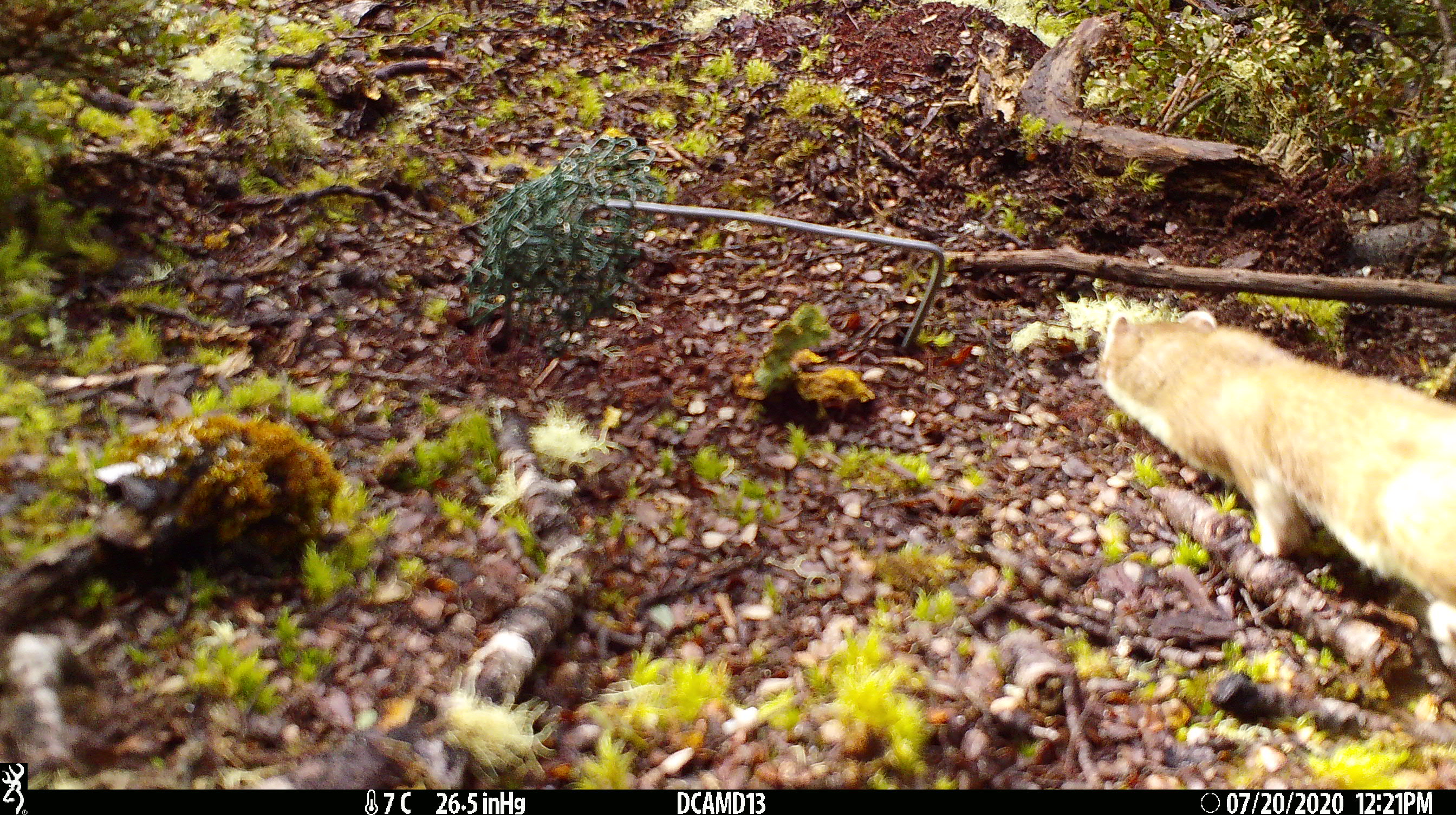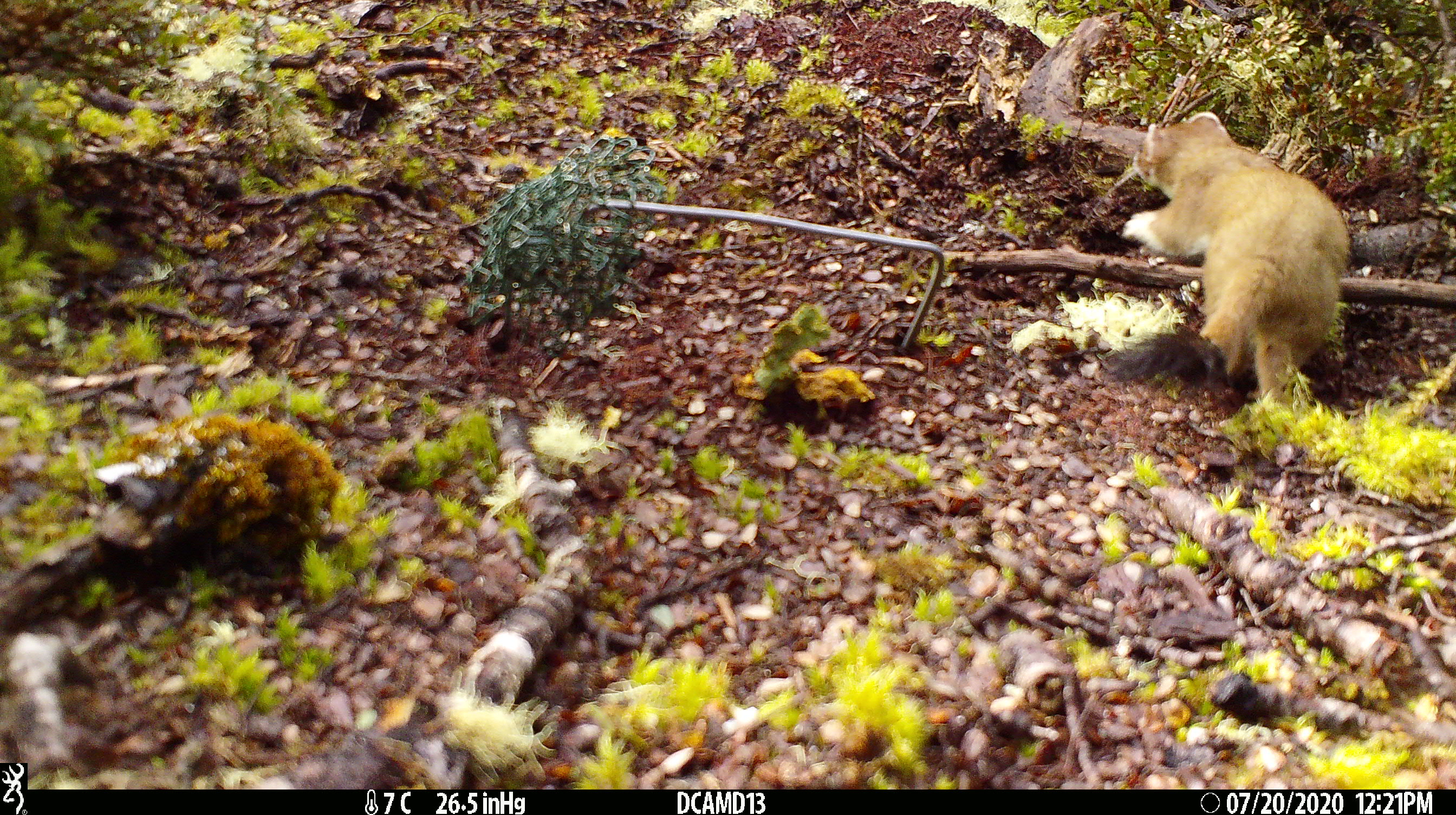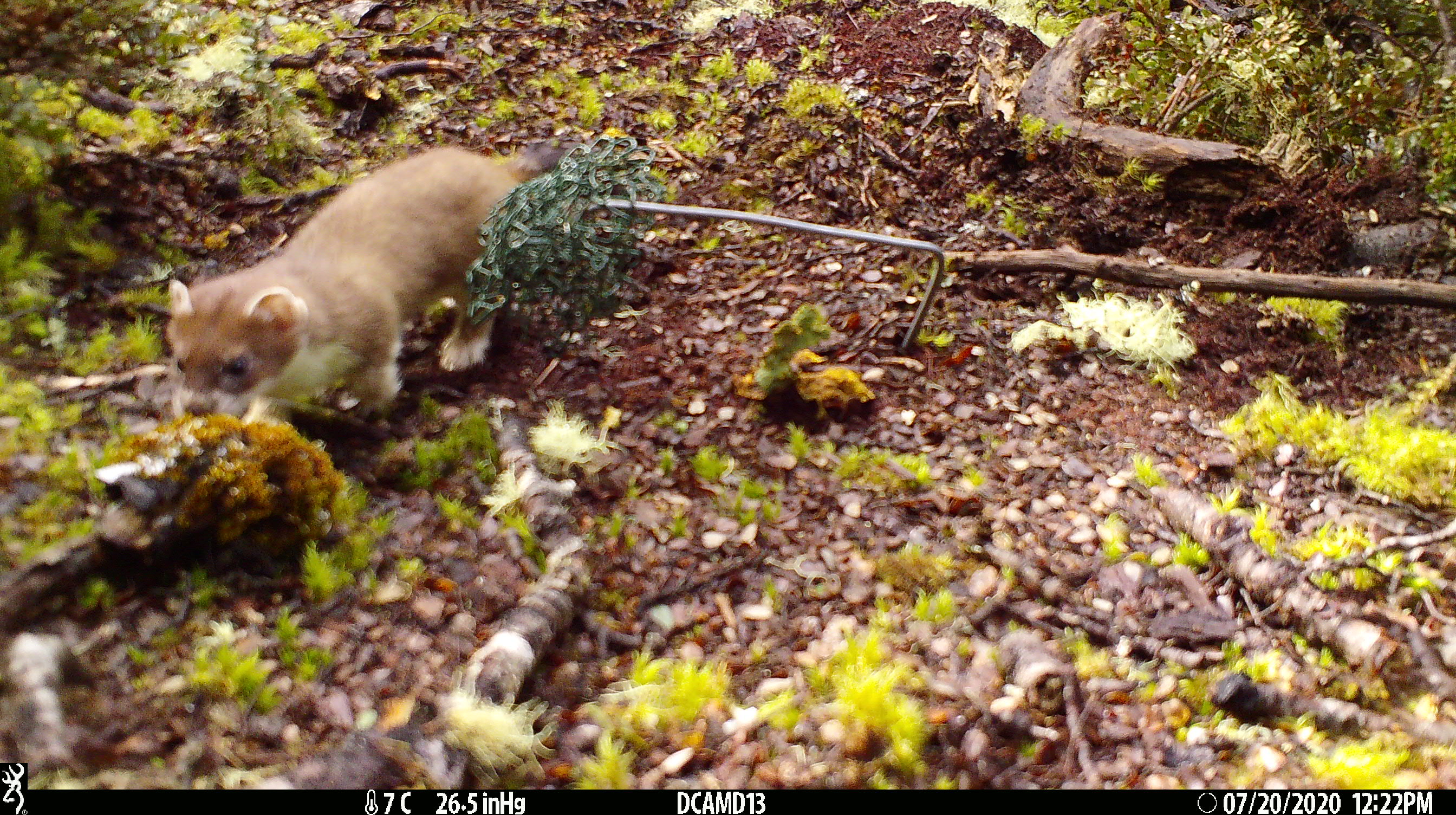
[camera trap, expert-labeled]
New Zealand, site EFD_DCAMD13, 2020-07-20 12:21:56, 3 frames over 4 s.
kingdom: Animalia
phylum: Chordata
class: Mammalia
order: Carnivora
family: Mustelidae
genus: Mustela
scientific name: Mustela erminea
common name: stoat